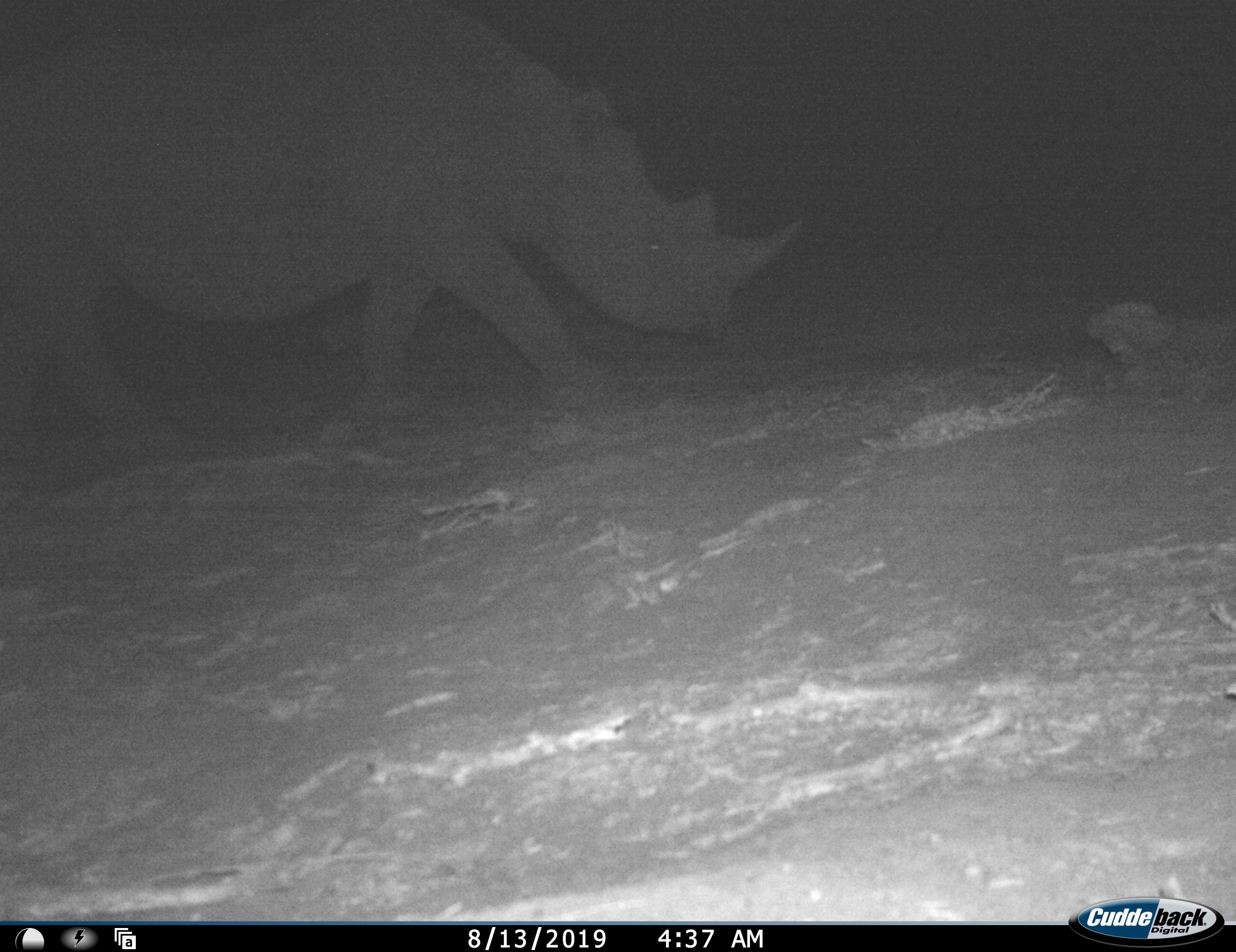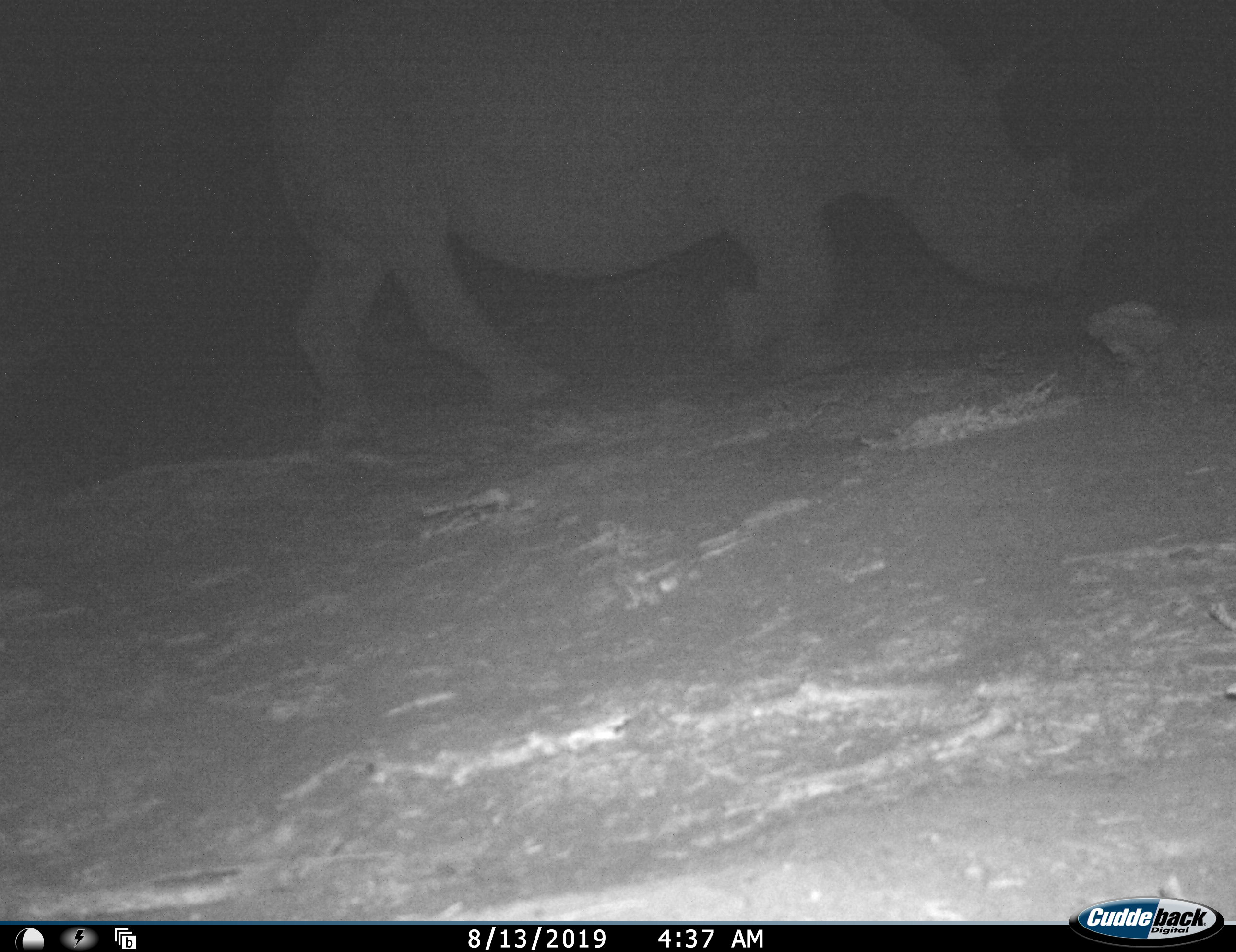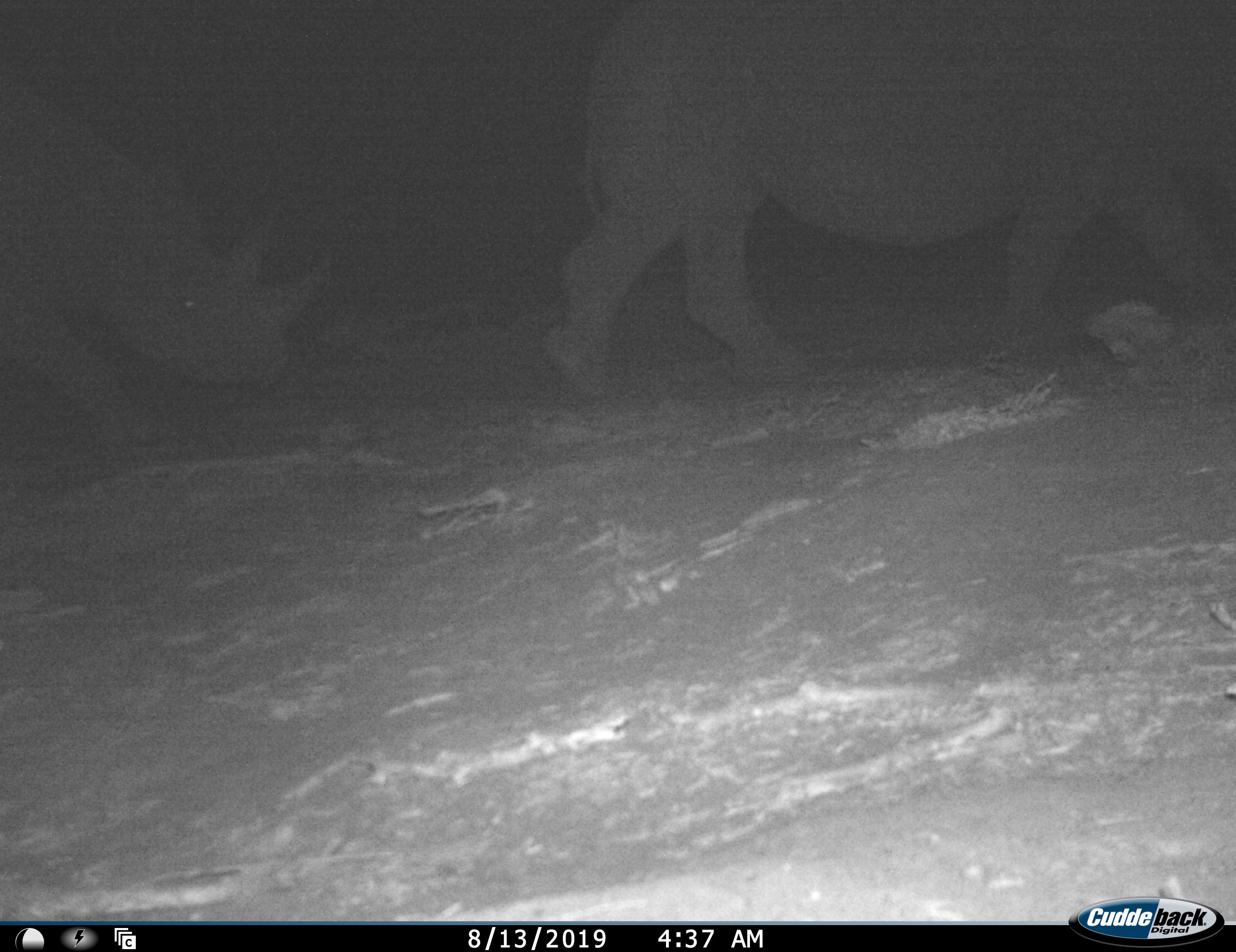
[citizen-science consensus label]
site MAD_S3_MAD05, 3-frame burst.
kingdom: Animalia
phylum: Chordata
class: Mammalia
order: Perissodactyla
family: Rhinocerotidae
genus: Diceros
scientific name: Diceros bicornis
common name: black rhinoceros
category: rhinocerosblack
Rhinocerosblack (black rhinoceros) (Diceros bicornis), count 2. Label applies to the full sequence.